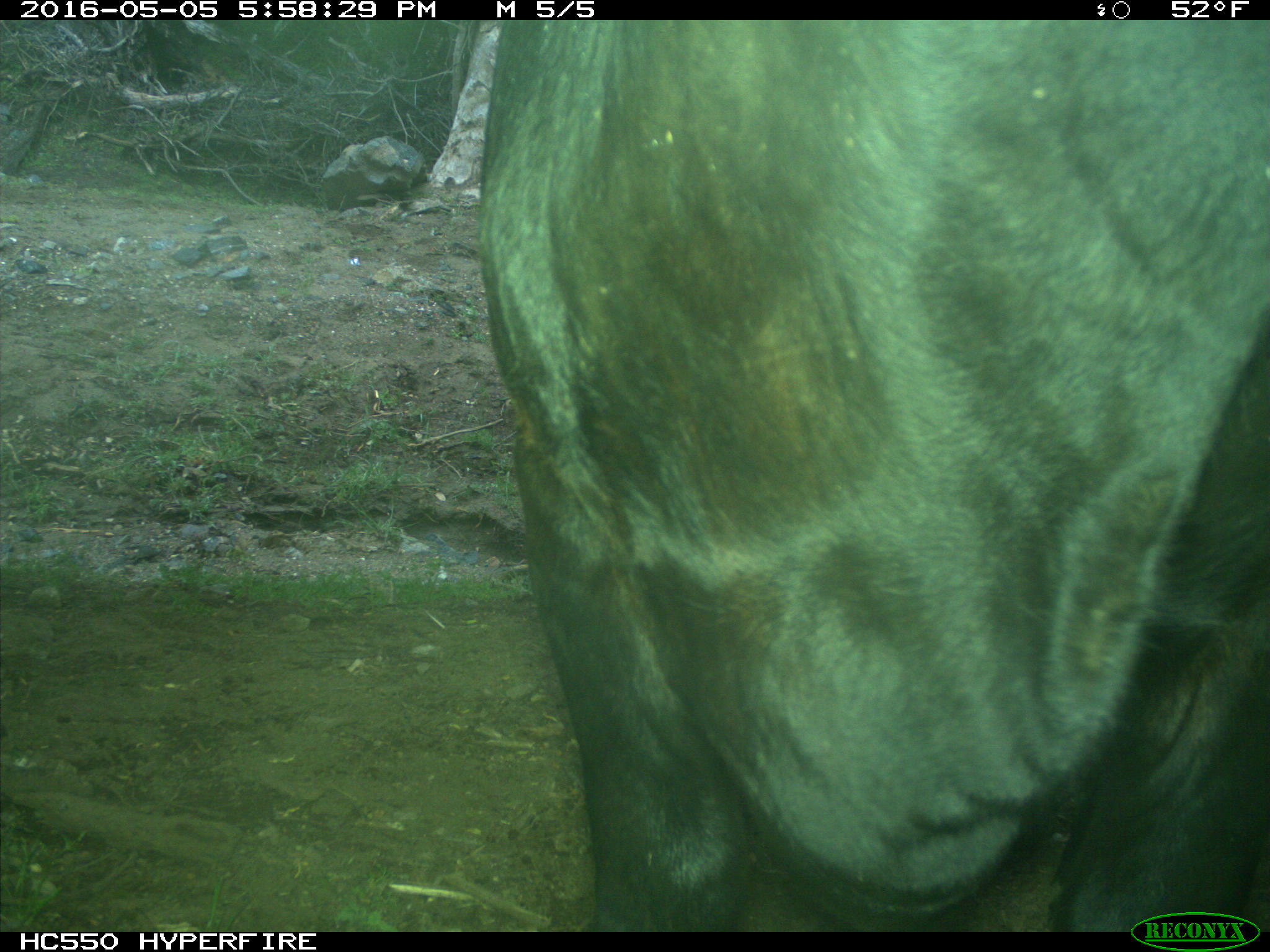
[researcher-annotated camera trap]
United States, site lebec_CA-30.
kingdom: Animalia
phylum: Chordata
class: Mammalia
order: Artiodactyla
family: Bovidae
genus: Bos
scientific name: Bos taurus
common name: domestic cow